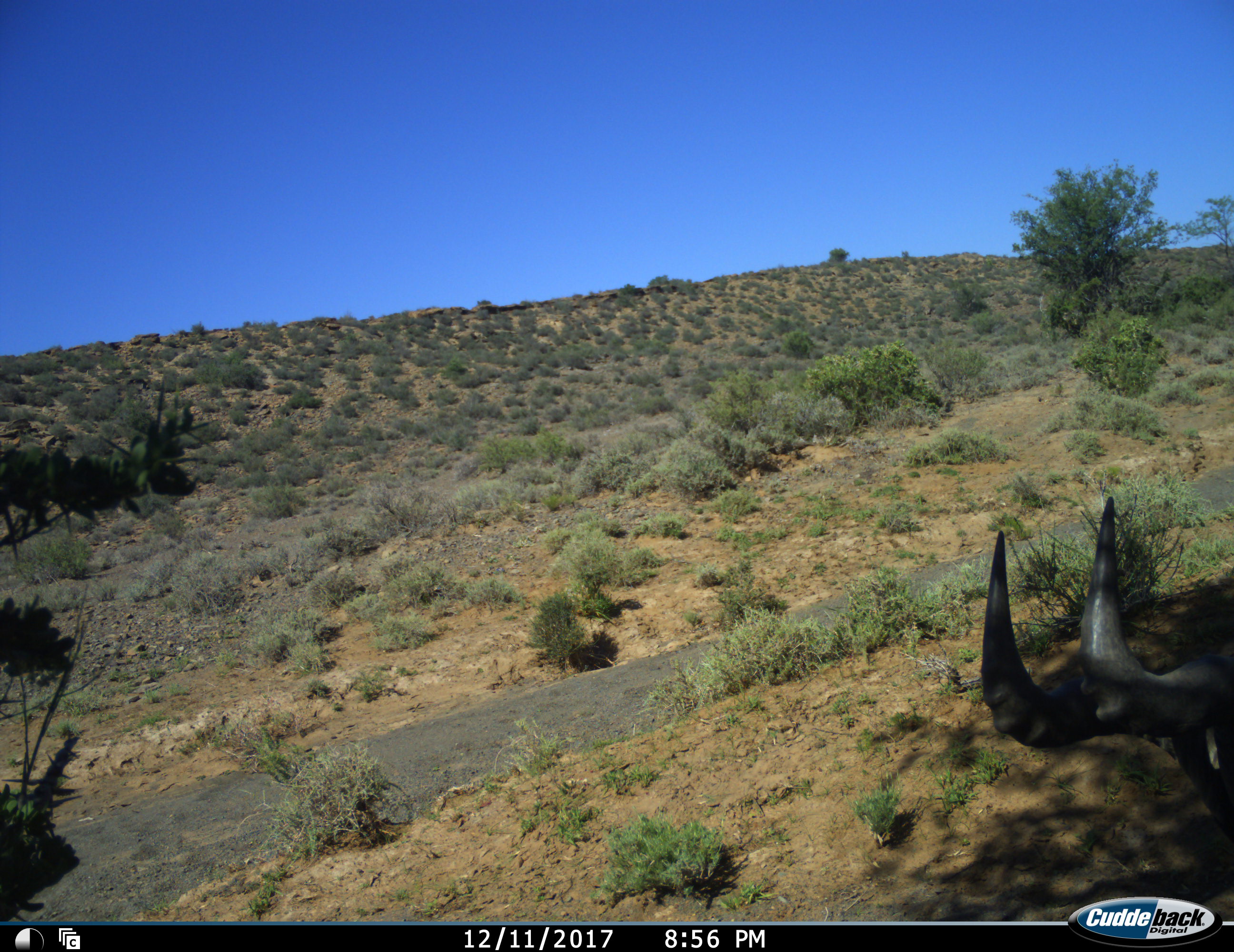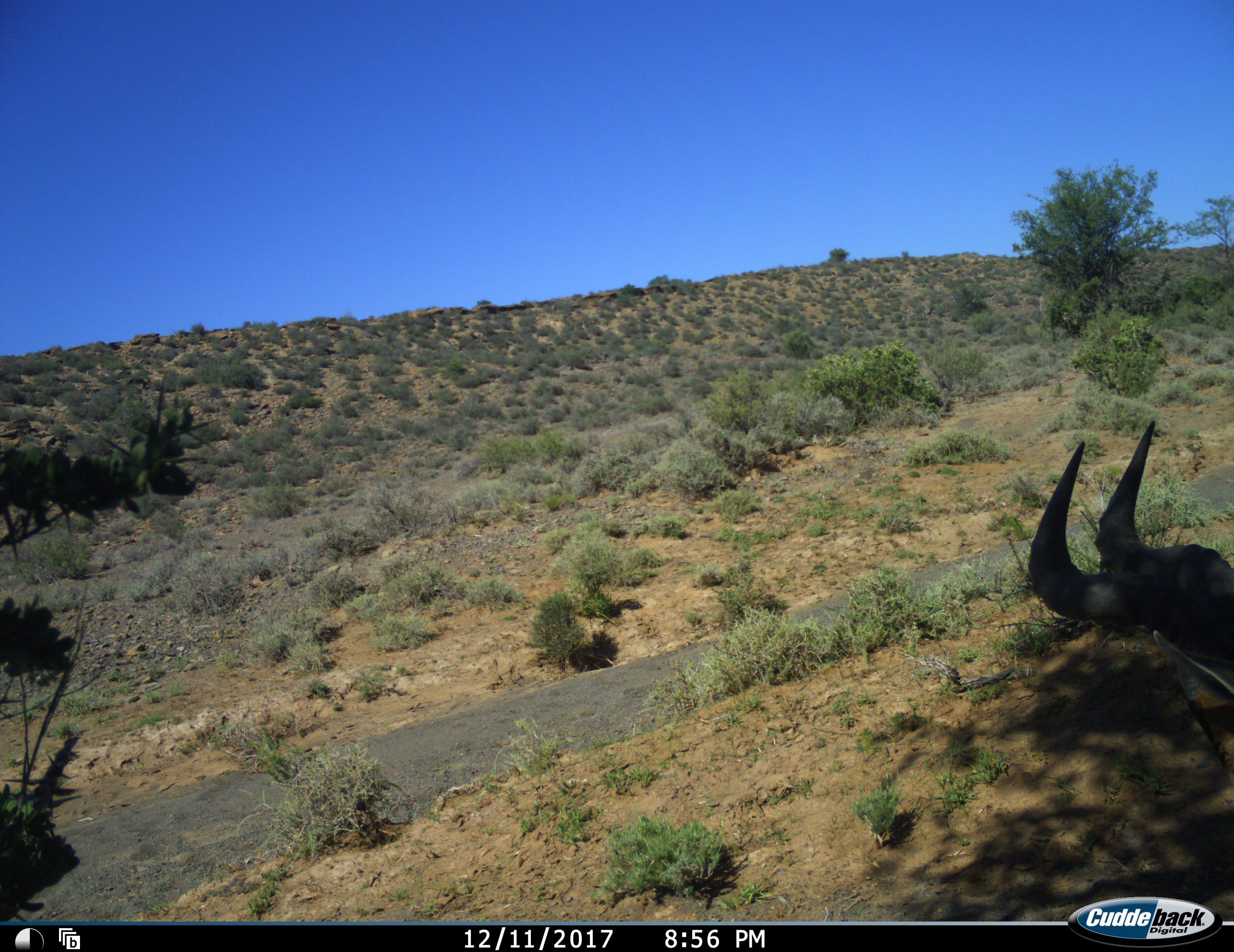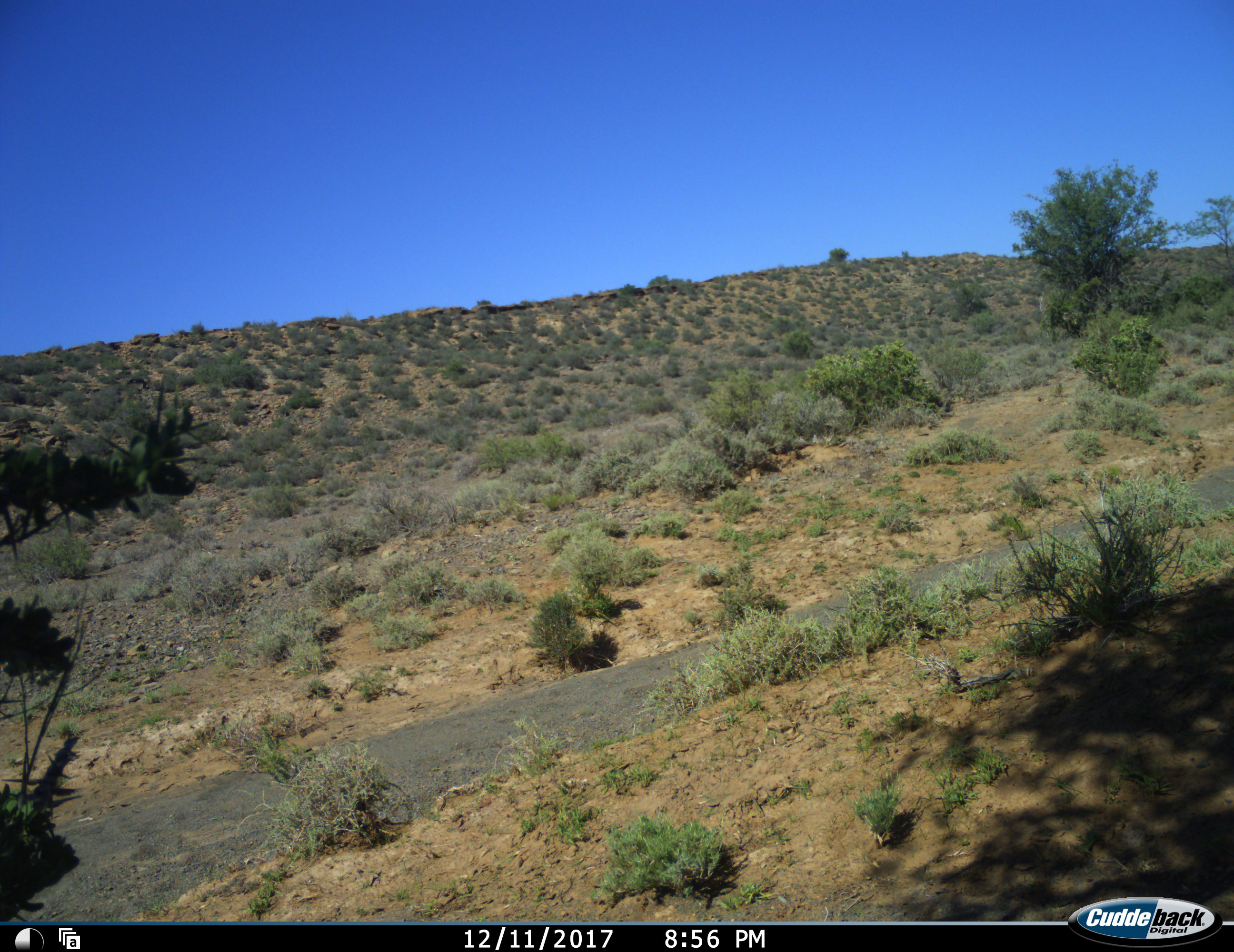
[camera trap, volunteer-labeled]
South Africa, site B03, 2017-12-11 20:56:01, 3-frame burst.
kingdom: Animalia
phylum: Chordata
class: Mammalia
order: Artiodactyla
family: Bovidae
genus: Alcelaphus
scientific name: Alcelaphus buselaphus caama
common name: red hartebeest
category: hartebeestred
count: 1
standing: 40%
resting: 40%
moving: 10%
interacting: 0%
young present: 0%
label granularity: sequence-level